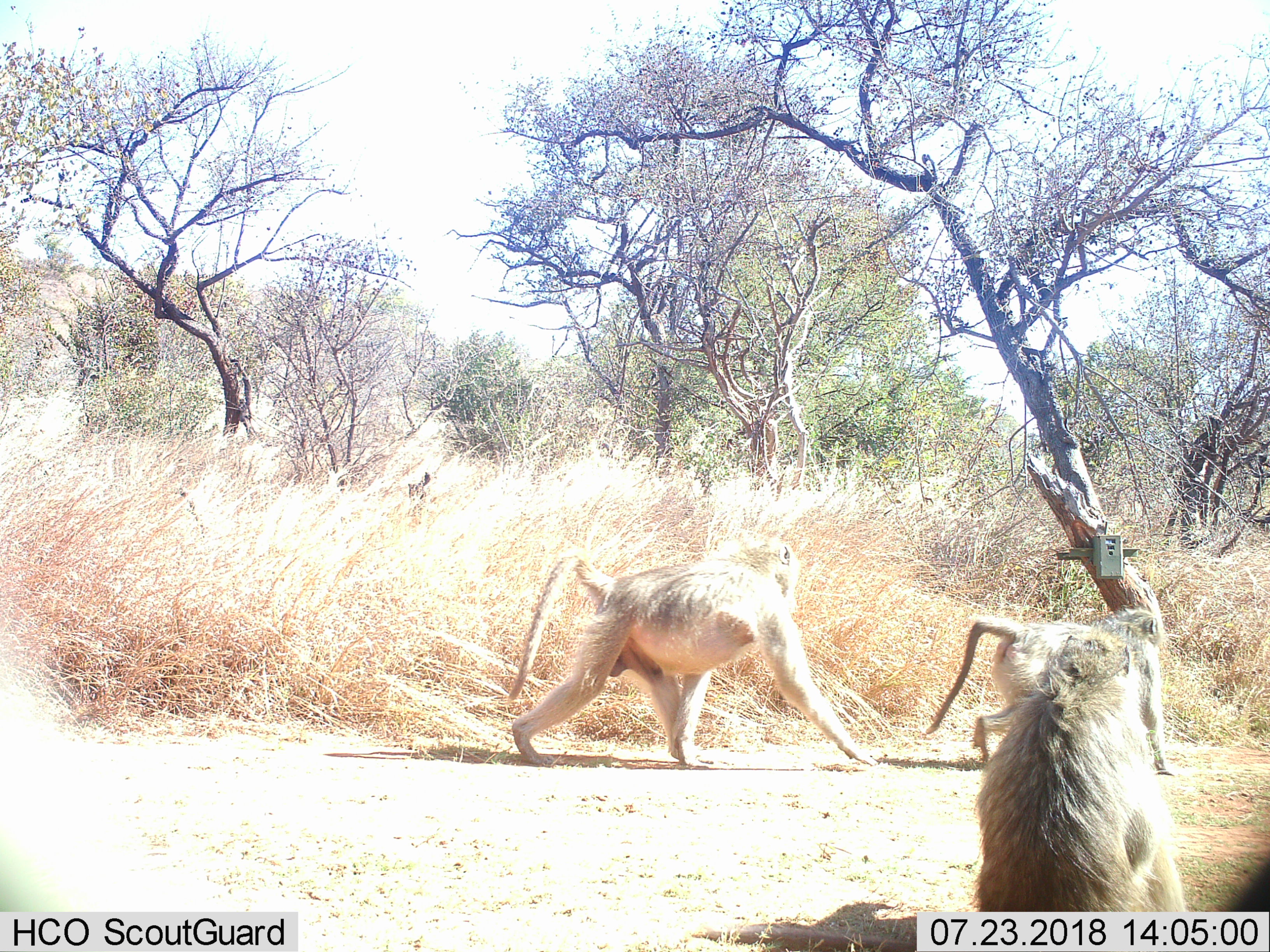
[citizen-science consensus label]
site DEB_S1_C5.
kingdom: Animalia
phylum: Chordata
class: Mammalia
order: Primates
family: Cercopithecidae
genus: Papio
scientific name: Papio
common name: baboon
Baboon (Papio), count 3. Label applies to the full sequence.